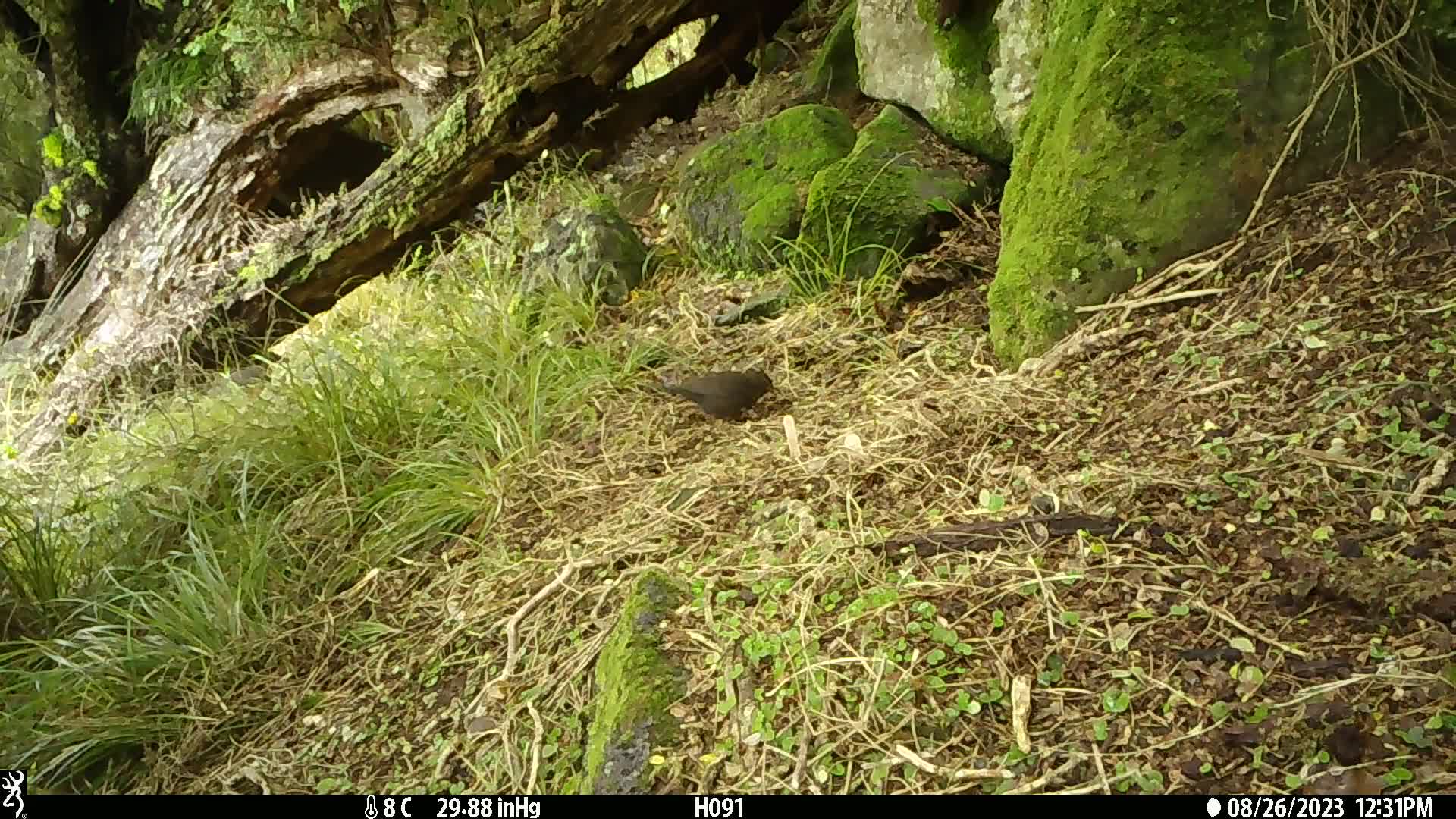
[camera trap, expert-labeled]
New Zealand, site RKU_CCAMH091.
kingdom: Animalia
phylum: Chordata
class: Aves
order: Passeriformes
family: Turdidae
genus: Turdus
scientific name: Turdus merula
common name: eurasian blackbird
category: blackbird